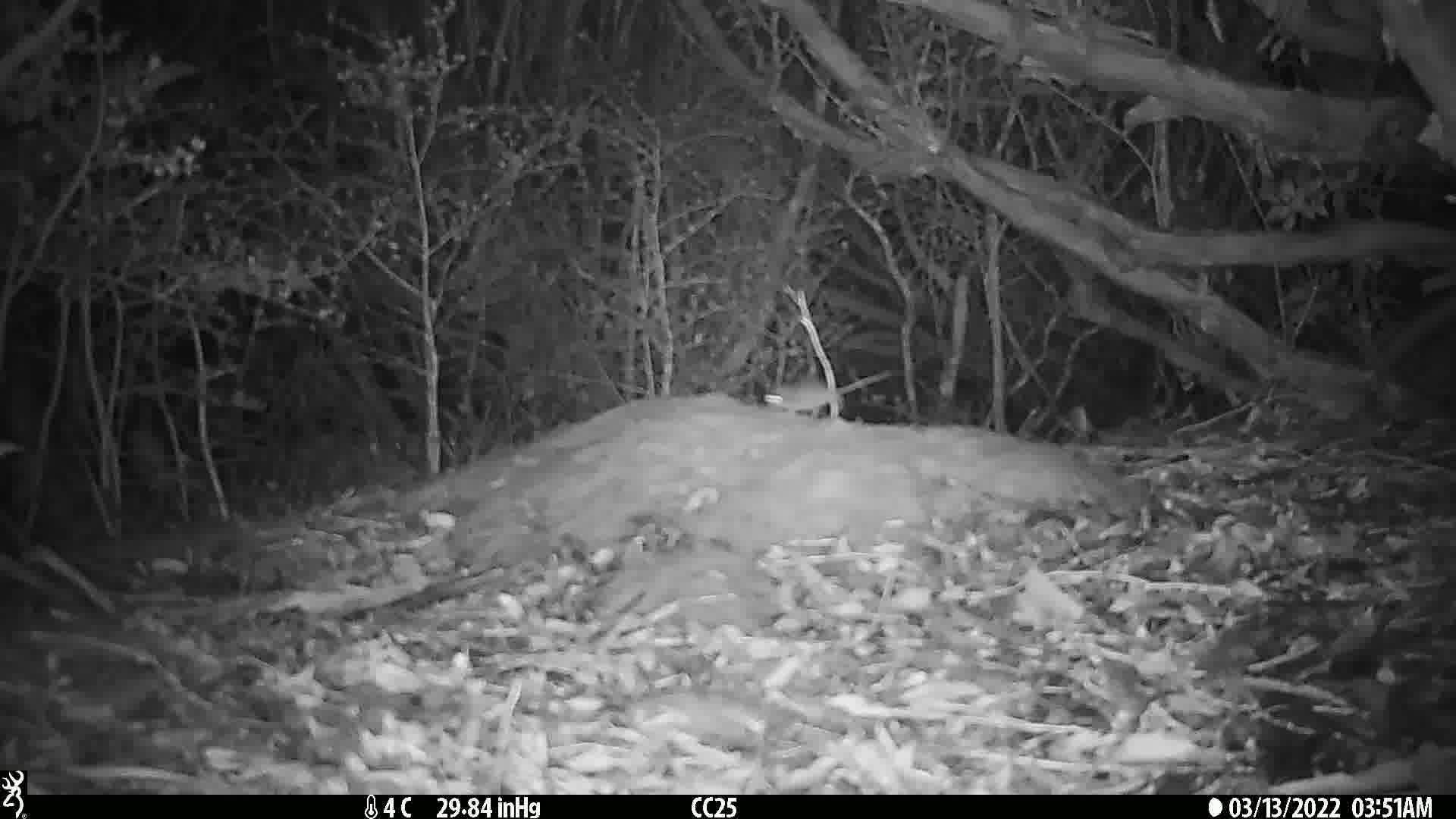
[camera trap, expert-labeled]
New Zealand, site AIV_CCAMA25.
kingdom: Animalia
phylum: Chordata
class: Mammalia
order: Rodentia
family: Muridae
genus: Mus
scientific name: Mus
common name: mouse